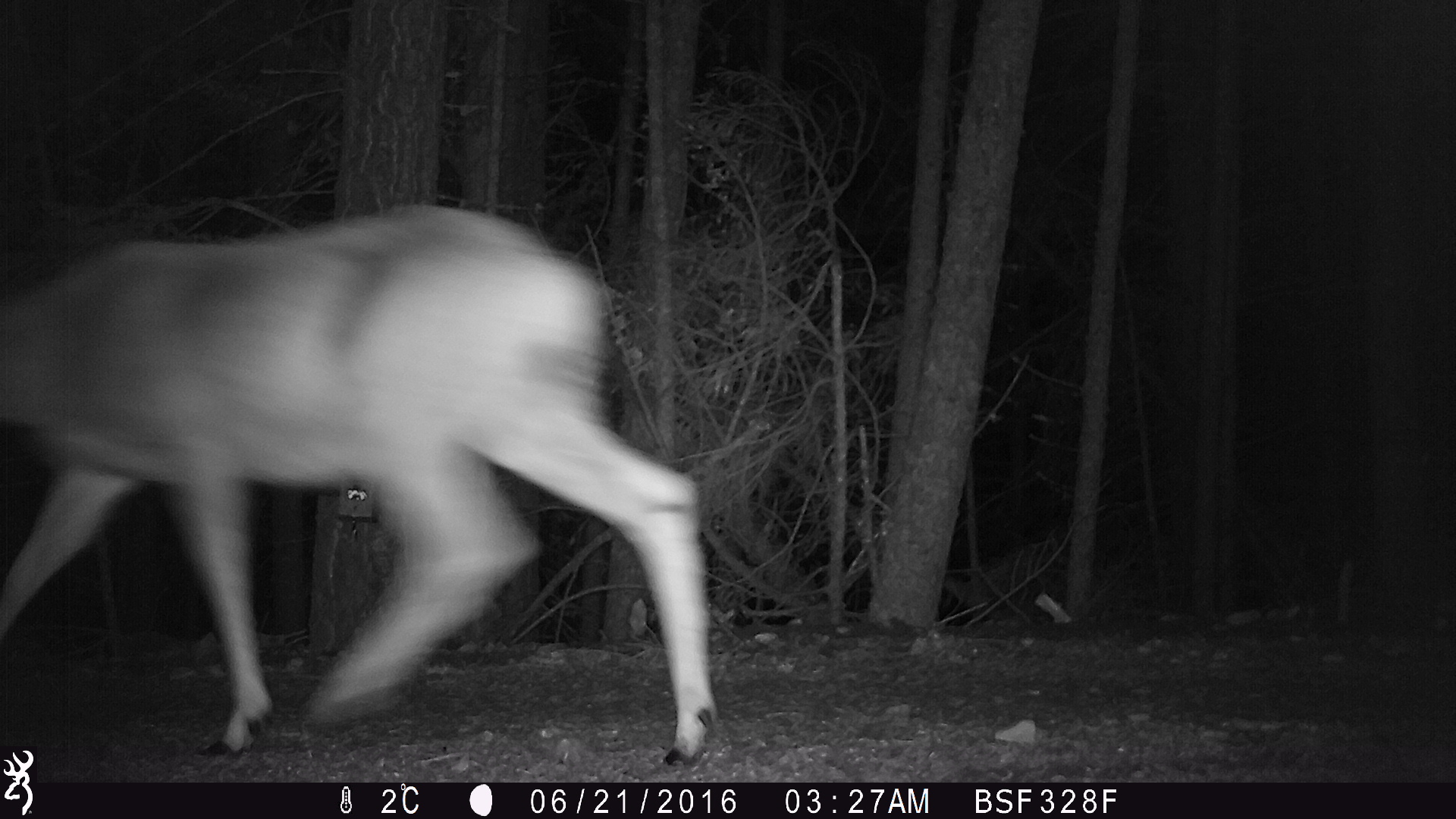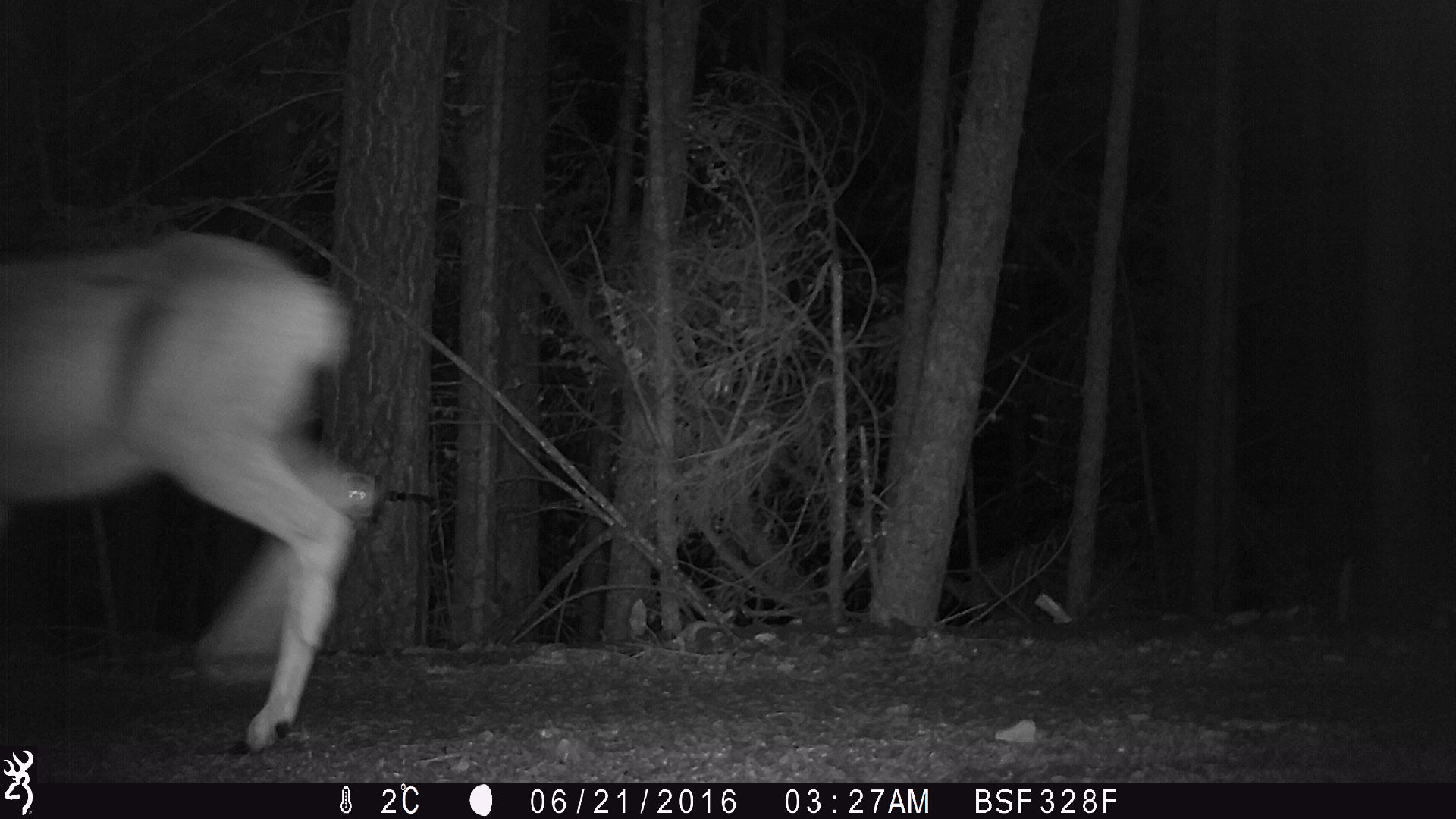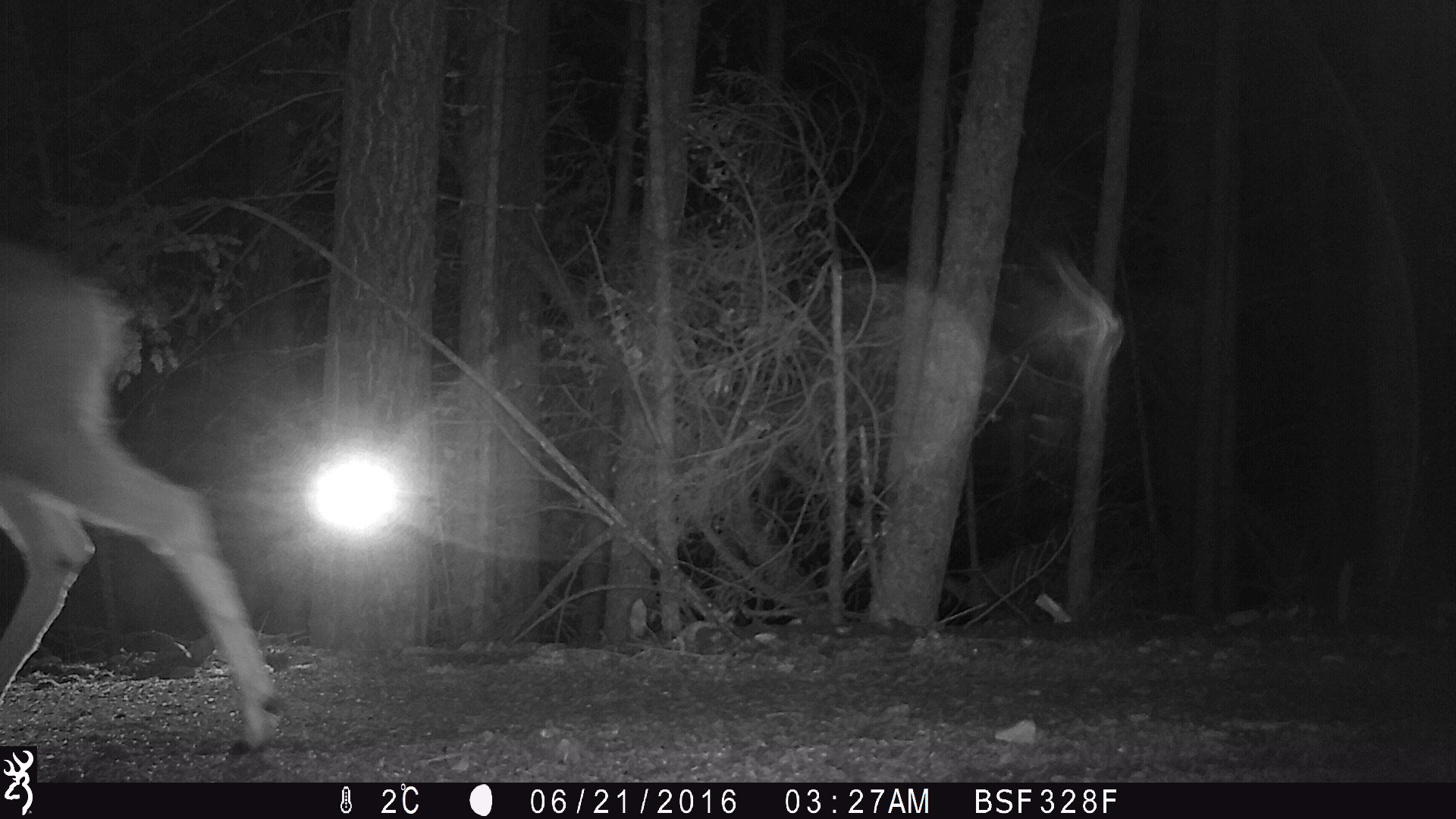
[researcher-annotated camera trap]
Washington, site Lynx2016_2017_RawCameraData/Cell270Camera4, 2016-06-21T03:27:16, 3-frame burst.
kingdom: Animalia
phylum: Chordata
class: Mammalia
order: Artiodactyla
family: Cervidae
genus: Odocoileus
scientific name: Odocoileus hemionus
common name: mule deer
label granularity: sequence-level